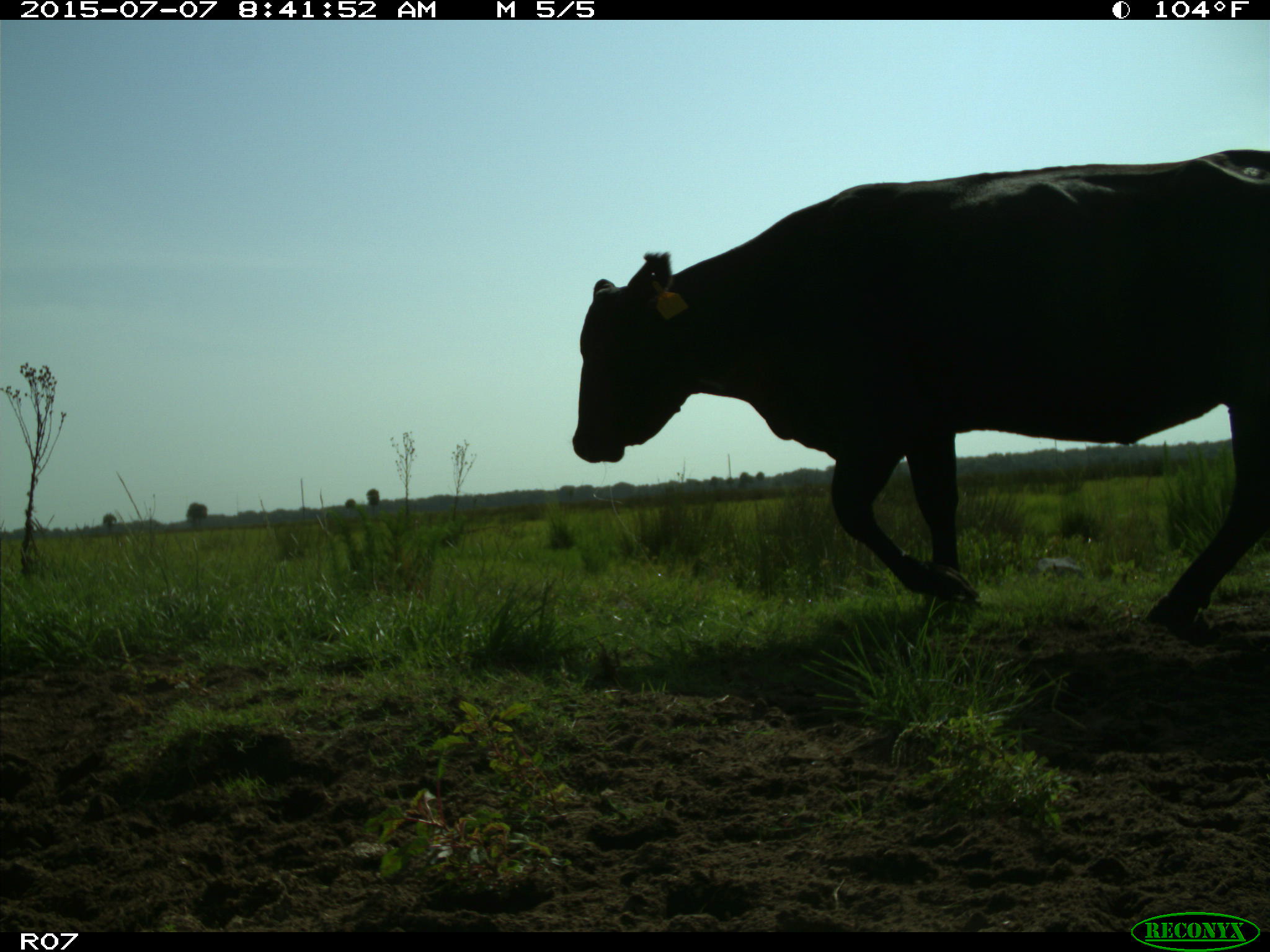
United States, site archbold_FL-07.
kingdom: Animalia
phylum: Chordata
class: Mammalia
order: Artiodactyla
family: Bovidae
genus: Bos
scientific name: Bos taurus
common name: domestic cow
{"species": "Bos taurus (domestic cow)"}